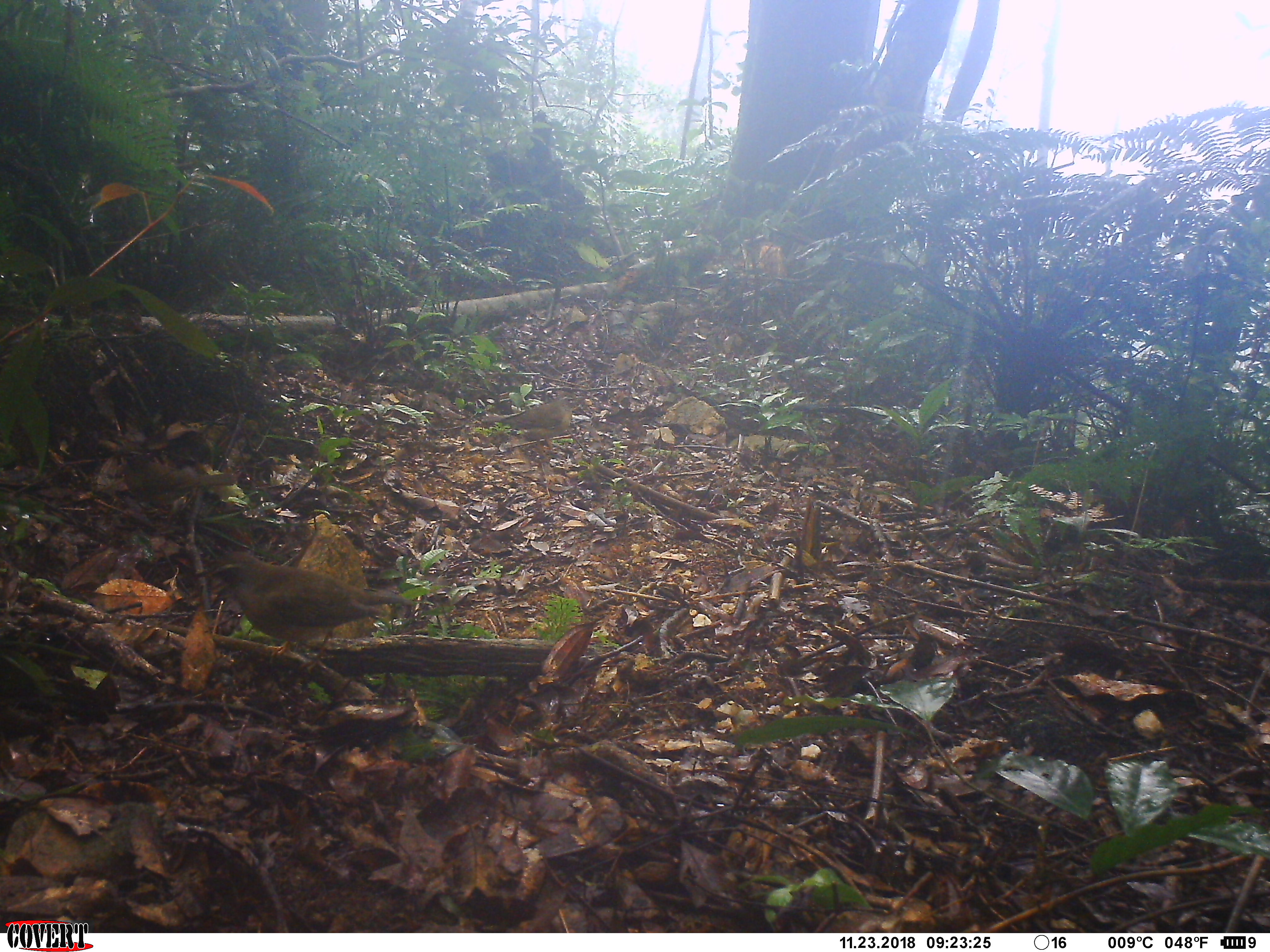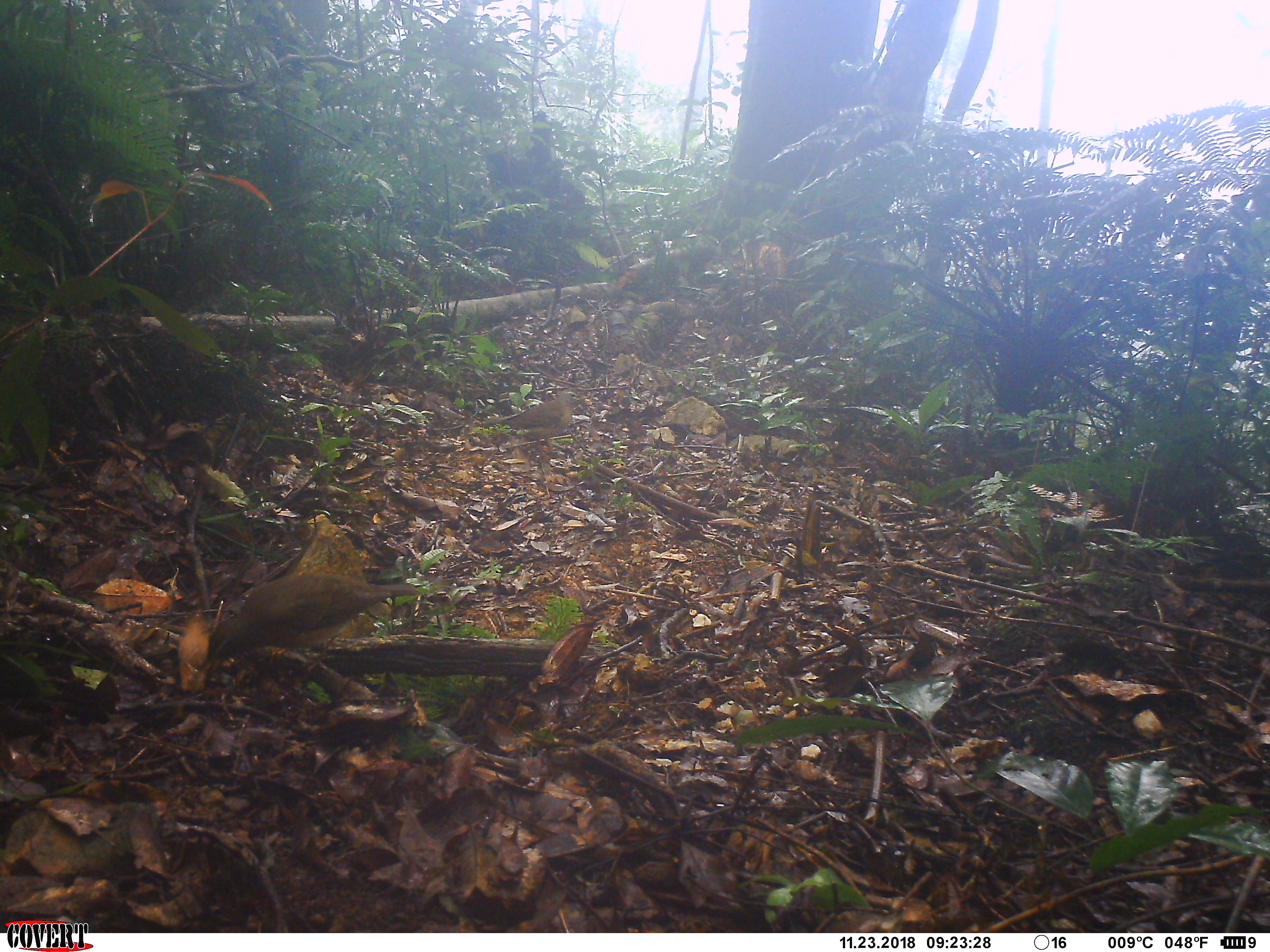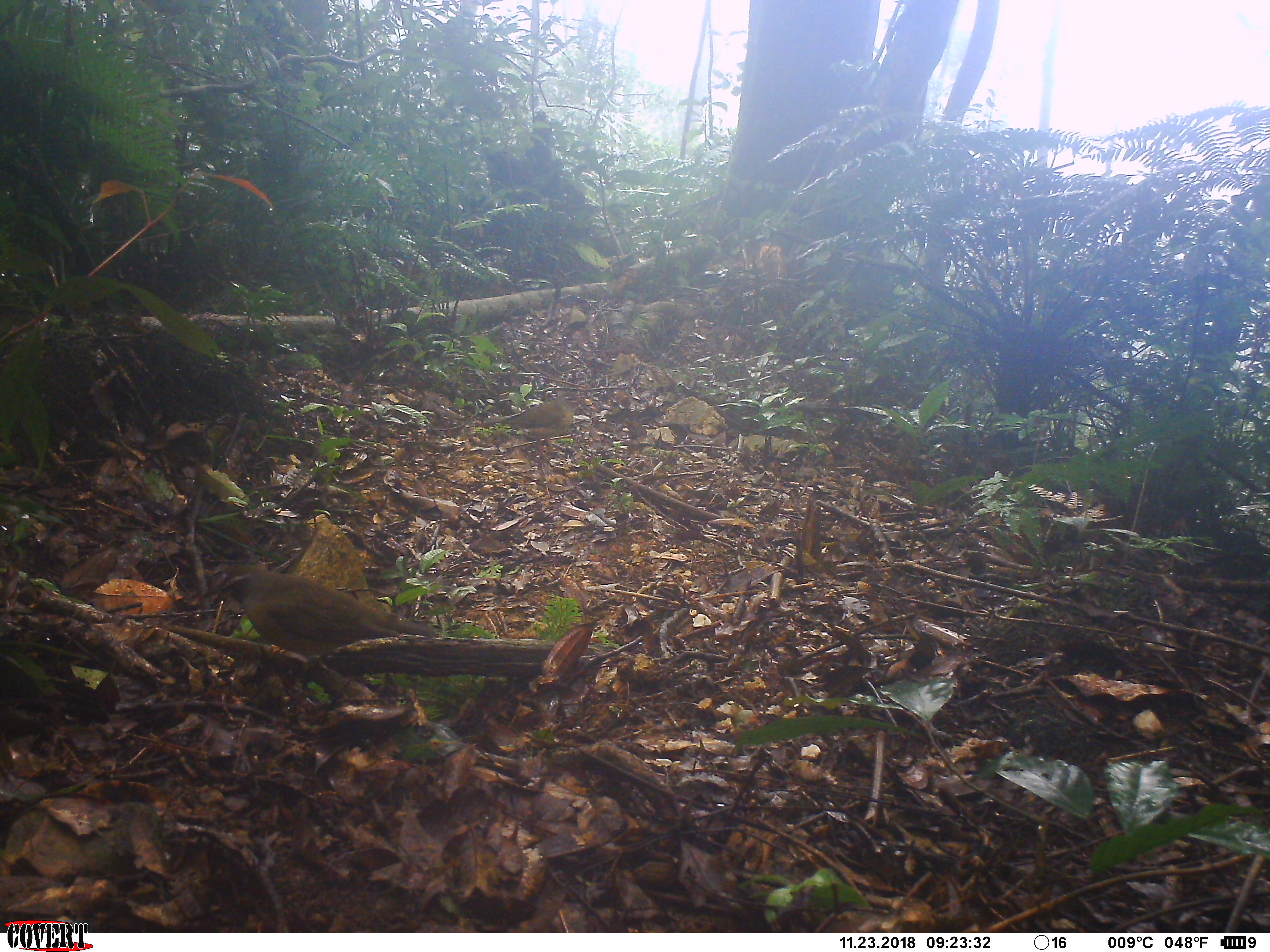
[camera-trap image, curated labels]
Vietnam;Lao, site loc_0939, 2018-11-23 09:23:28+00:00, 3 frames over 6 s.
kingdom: Animalia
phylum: Chordata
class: Aves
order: Passeriformes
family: Turdidae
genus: Turdus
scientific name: Turdus obscurus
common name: eyebrowed thrush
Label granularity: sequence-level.